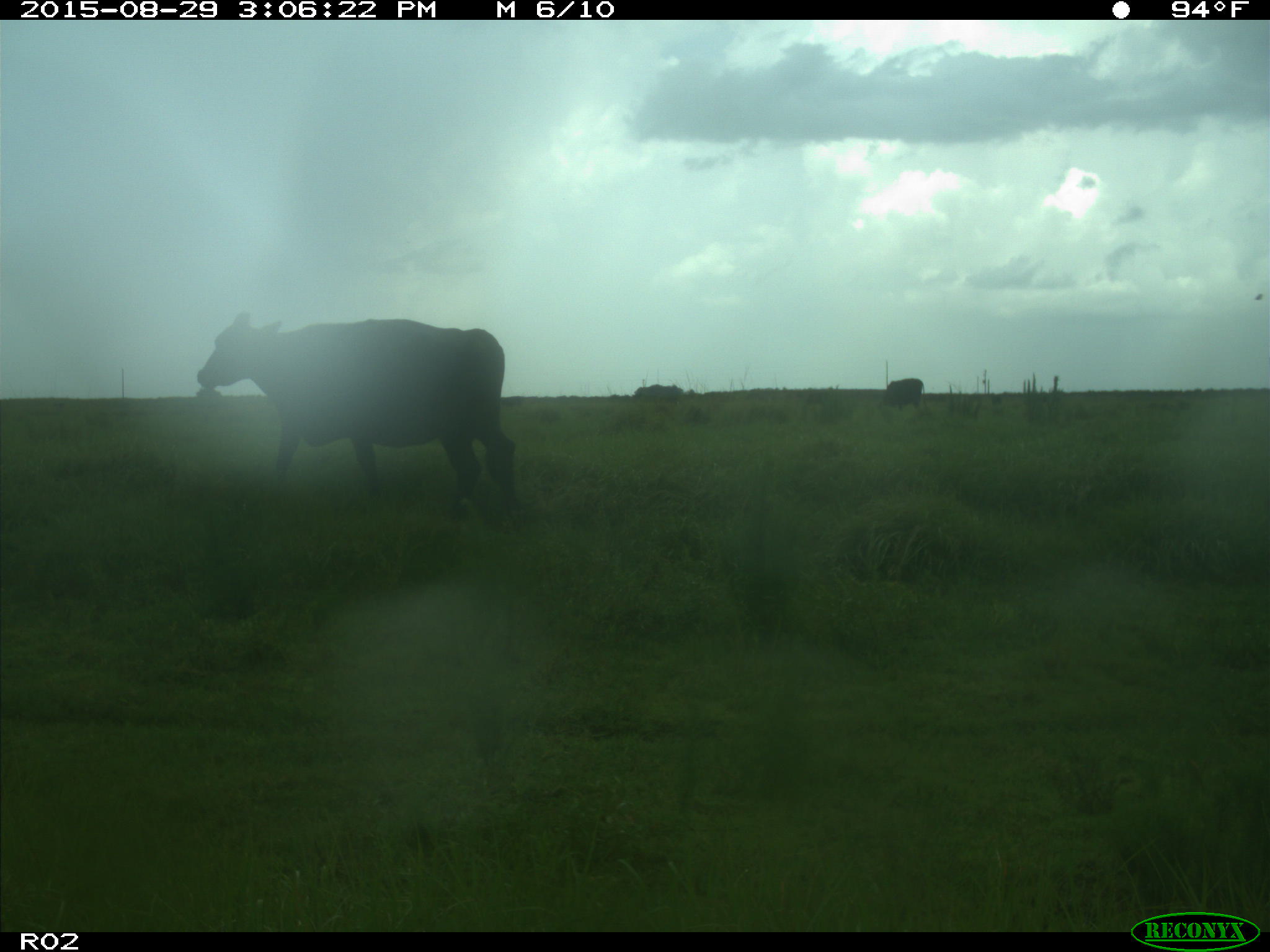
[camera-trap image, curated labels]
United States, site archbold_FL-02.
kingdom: Animalia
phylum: Chordata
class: Mammalia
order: Artiodactyla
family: Bovidae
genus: Bos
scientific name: Bos taurus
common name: domestic cow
Bos taurus (domestic cow).